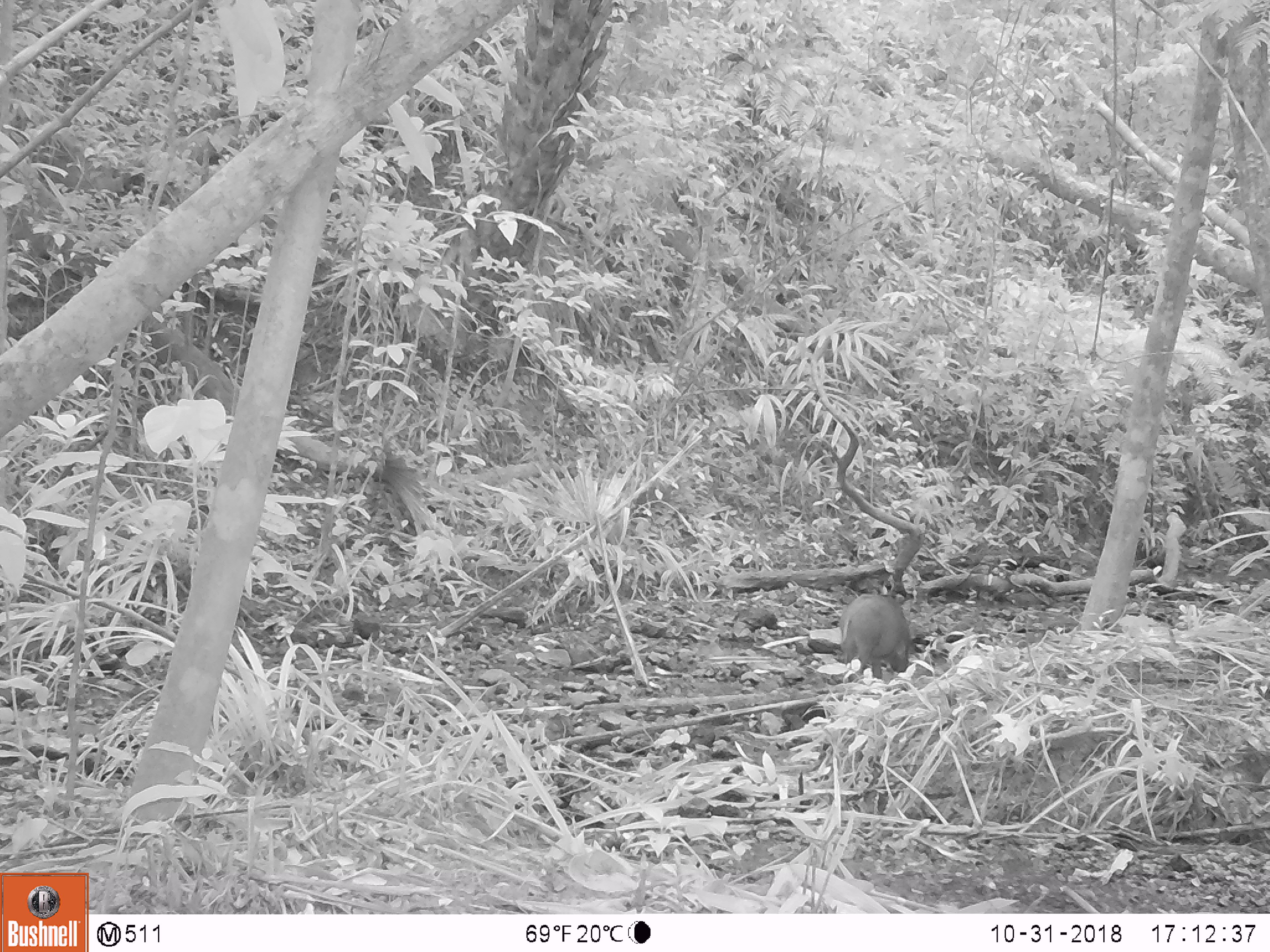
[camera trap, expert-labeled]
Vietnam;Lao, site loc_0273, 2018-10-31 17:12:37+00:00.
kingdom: Animalia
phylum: Chordata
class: Mammalia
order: Artiodactyla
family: Suidae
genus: Sus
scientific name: Sus scrofa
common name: eurasian wild pig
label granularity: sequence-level